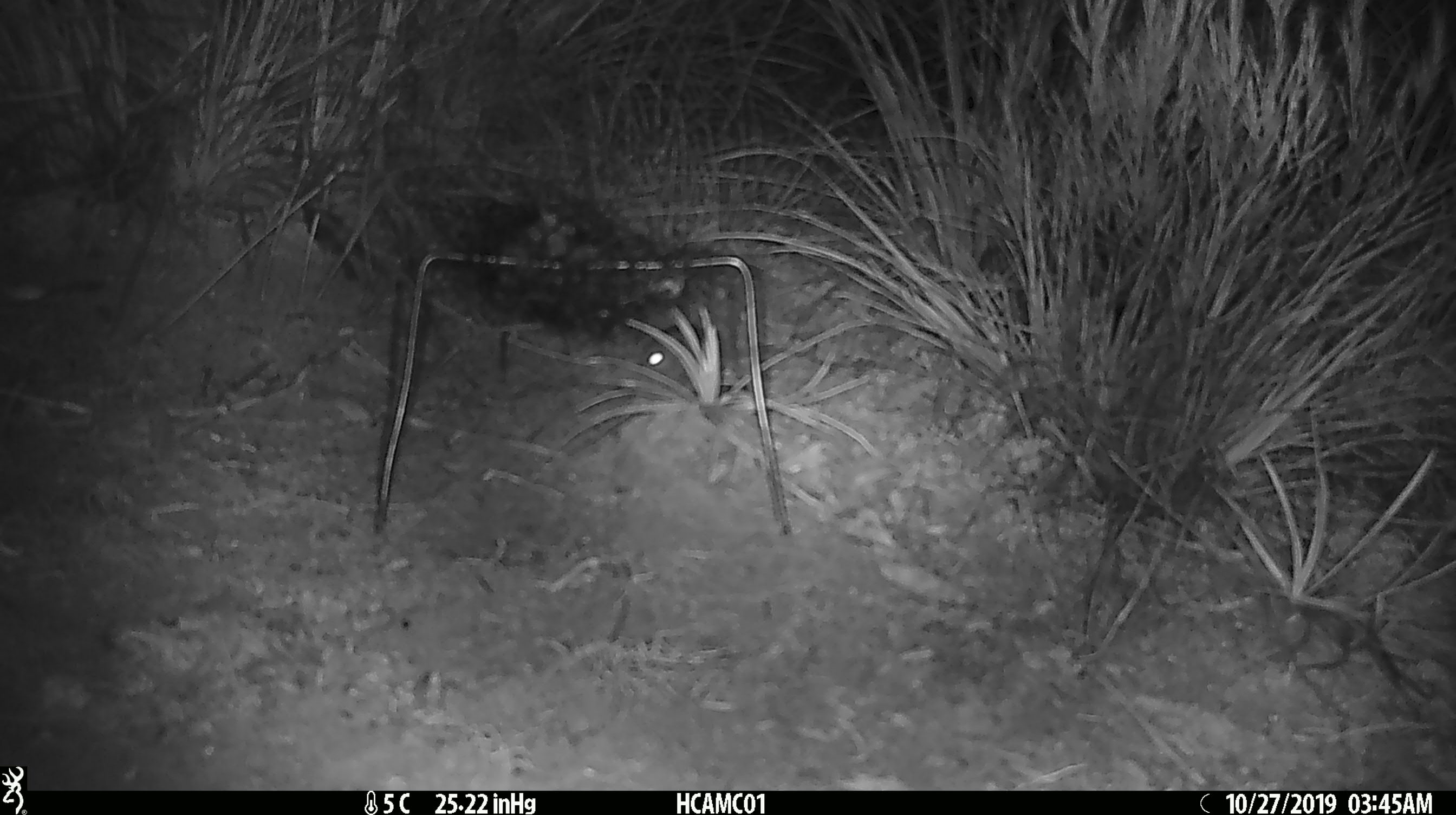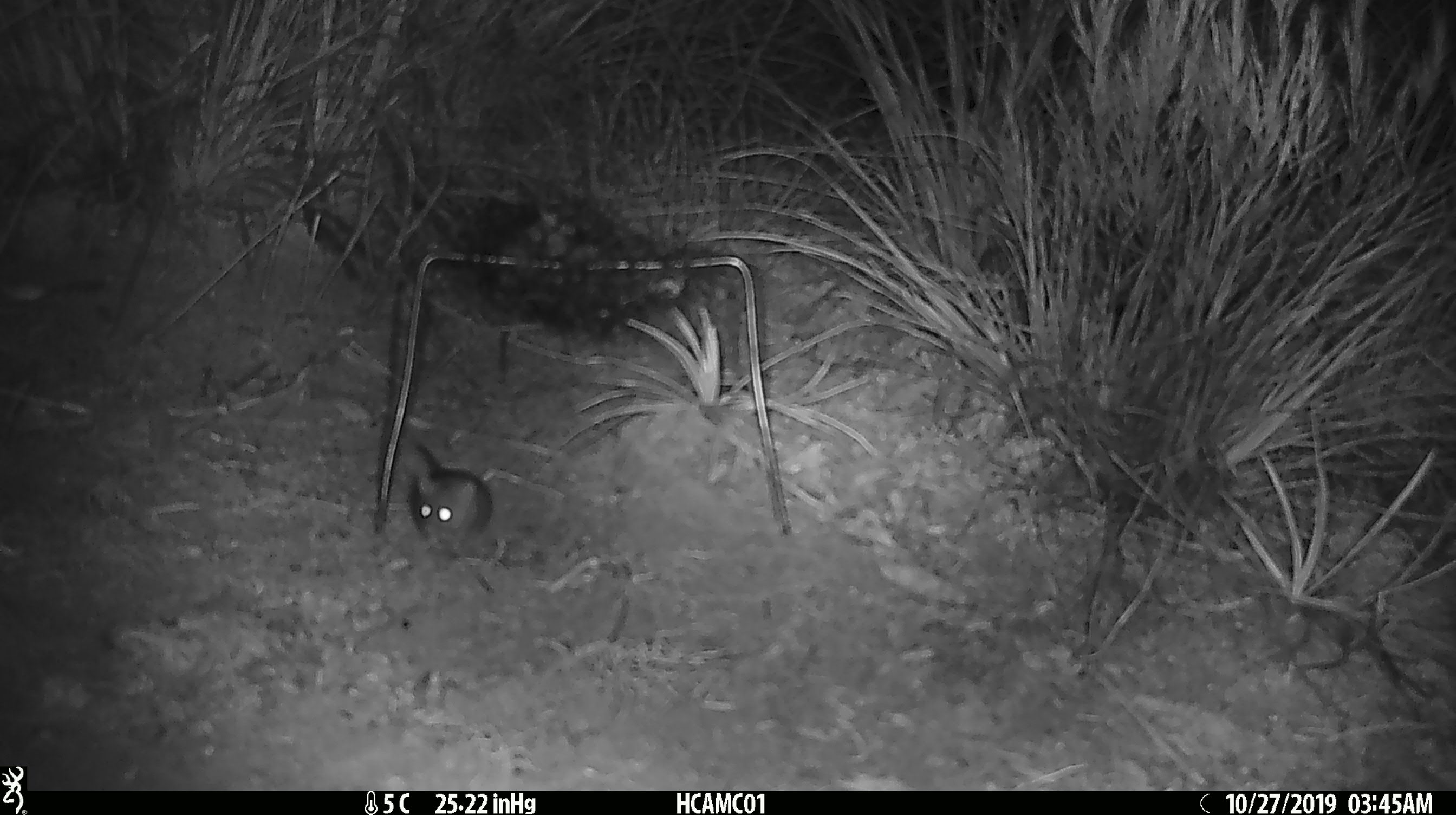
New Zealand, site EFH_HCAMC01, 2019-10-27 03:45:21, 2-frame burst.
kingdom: Animalia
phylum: Chordata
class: Mammalia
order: Rodentia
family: Muridae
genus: Mus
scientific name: Mus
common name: mouse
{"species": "mouse (Mus)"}